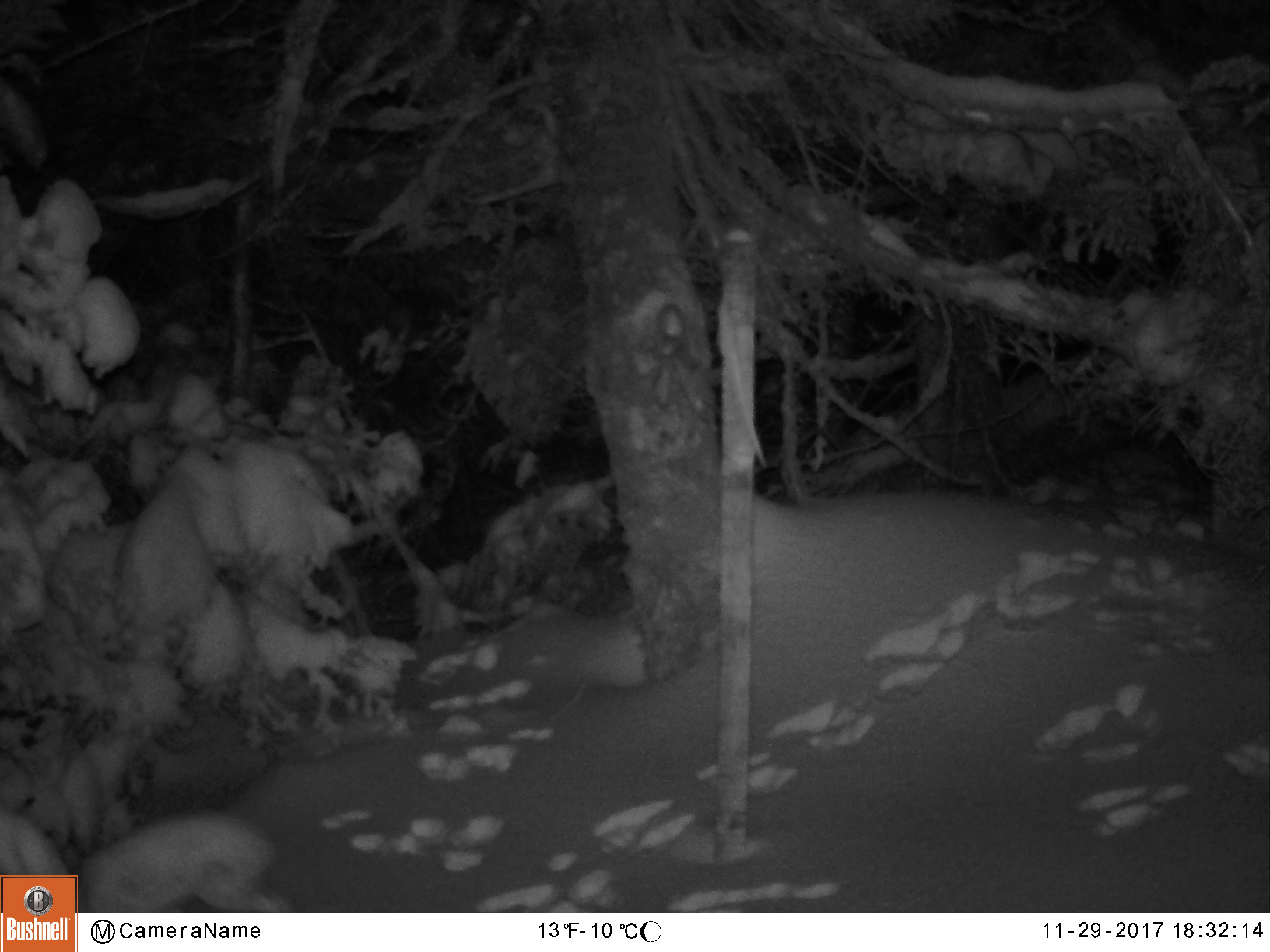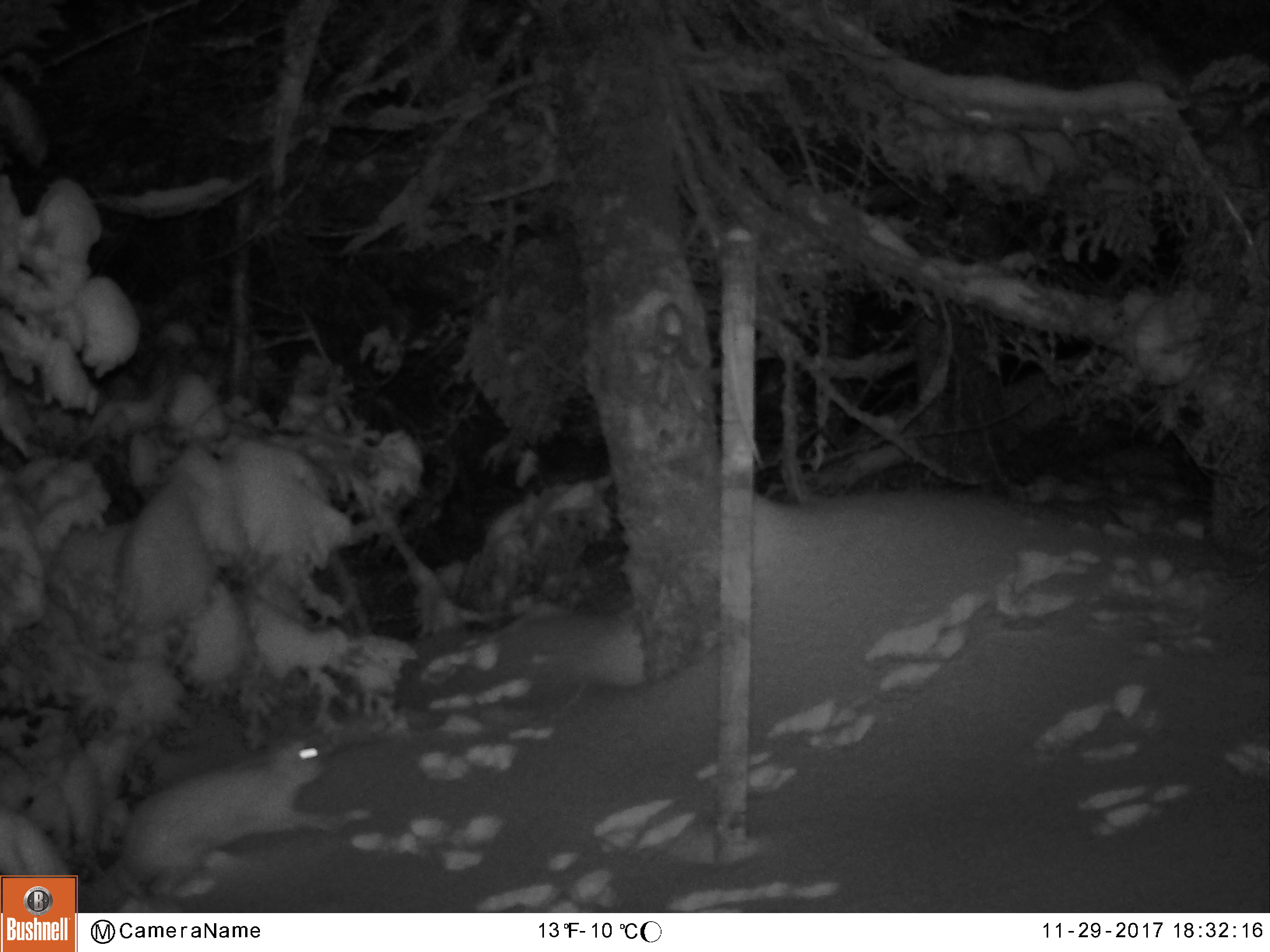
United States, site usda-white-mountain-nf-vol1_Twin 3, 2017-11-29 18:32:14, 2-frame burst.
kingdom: Animalia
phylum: Chordata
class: Mammalia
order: Lagomorpha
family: Leporidae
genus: Lepus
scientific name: Lepus americanus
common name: snowshoe hare